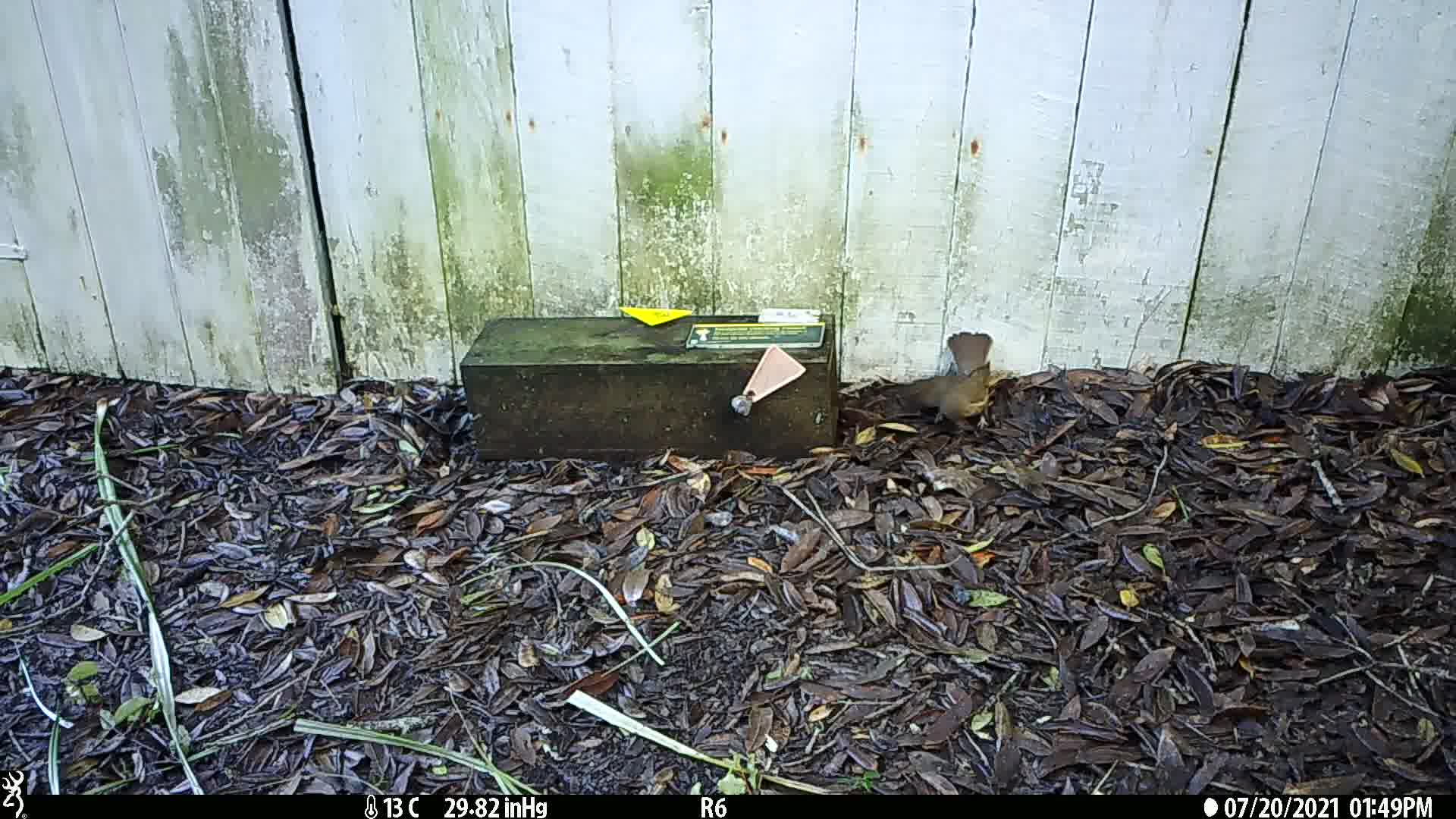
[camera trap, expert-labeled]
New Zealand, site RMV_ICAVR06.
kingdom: Animalia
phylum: Chordata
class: Aves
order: Passeriformes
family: Turdidae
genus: Turdus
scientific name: Turdus philomelos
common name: song thrush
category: thrush